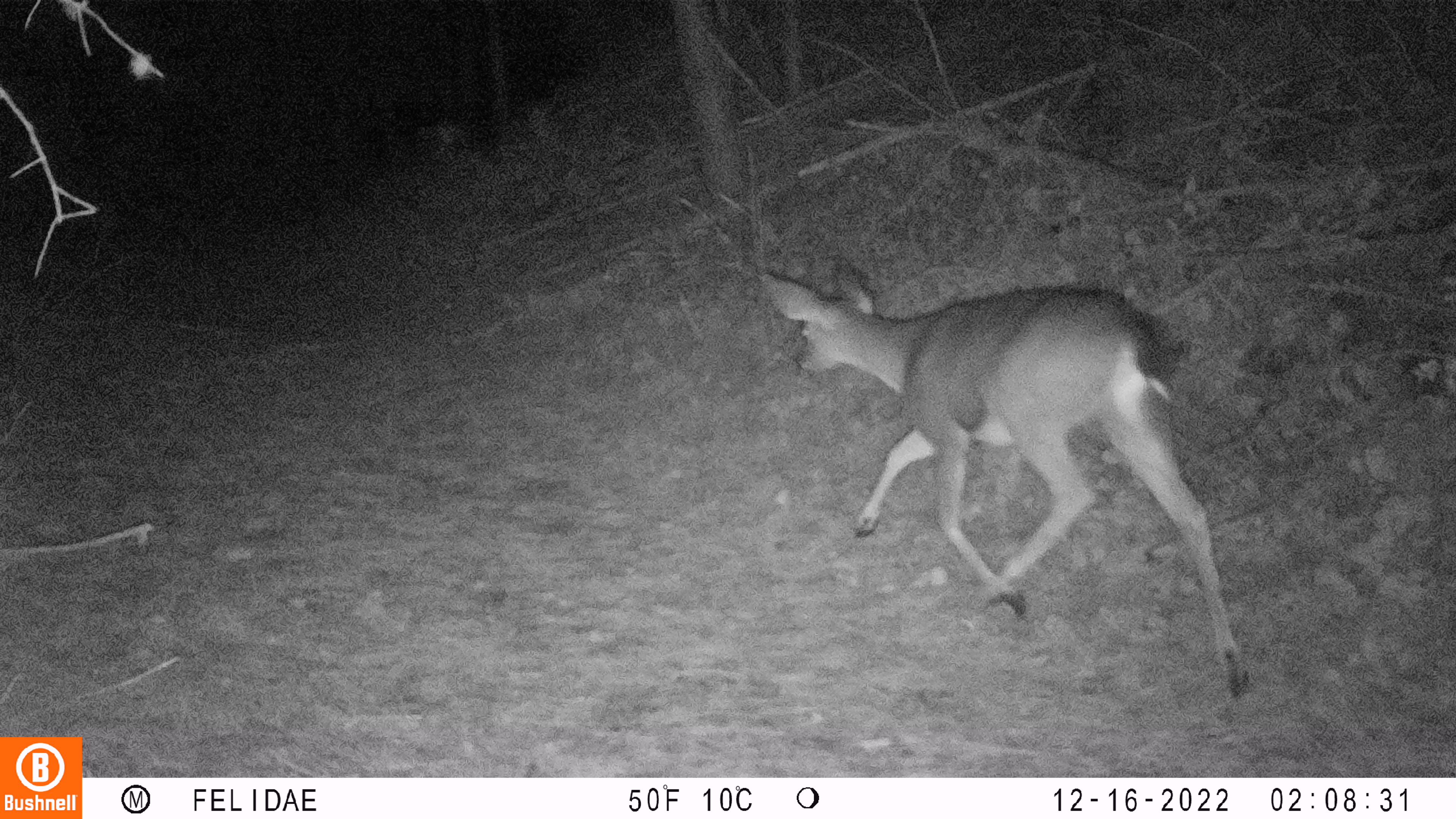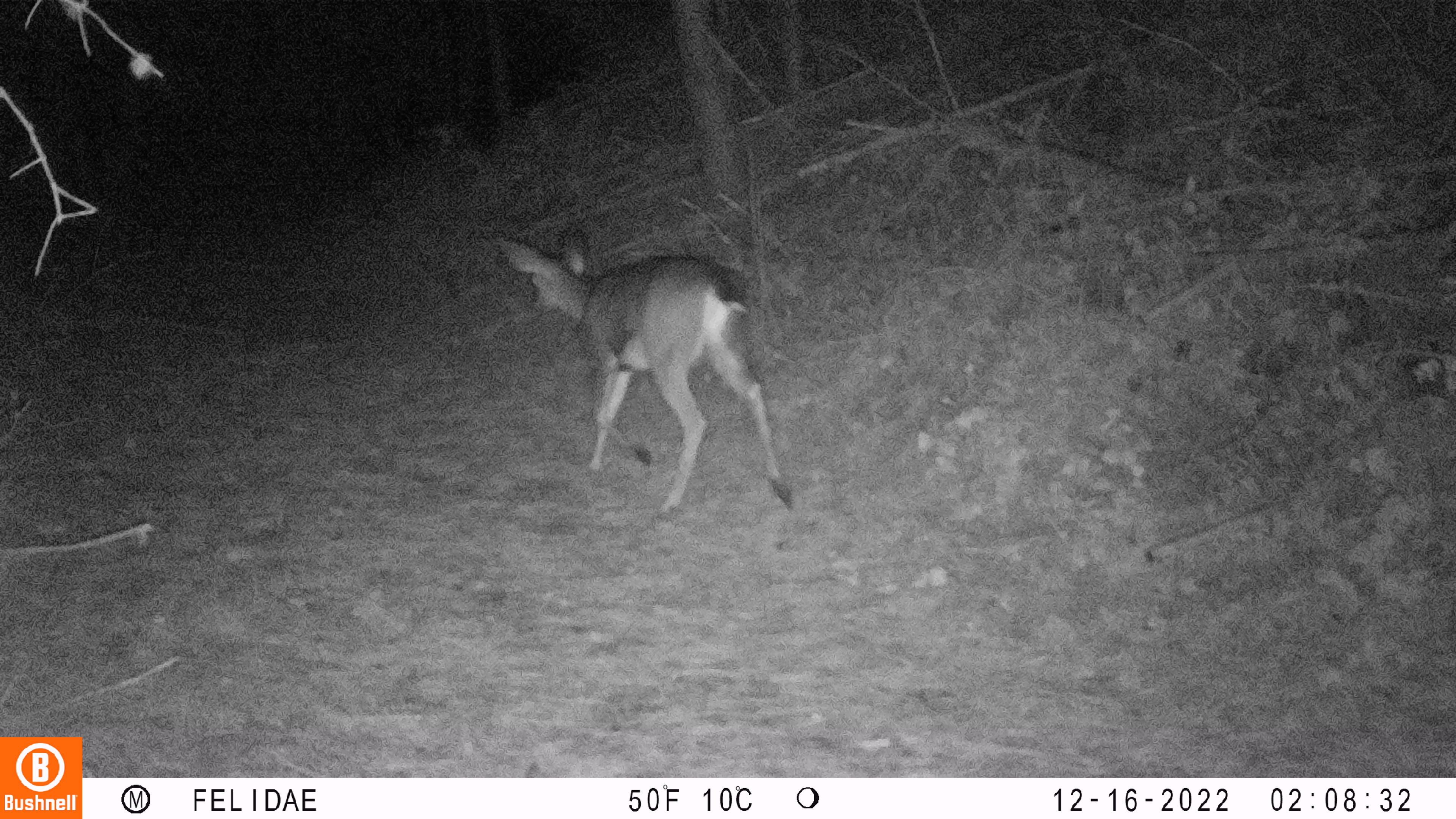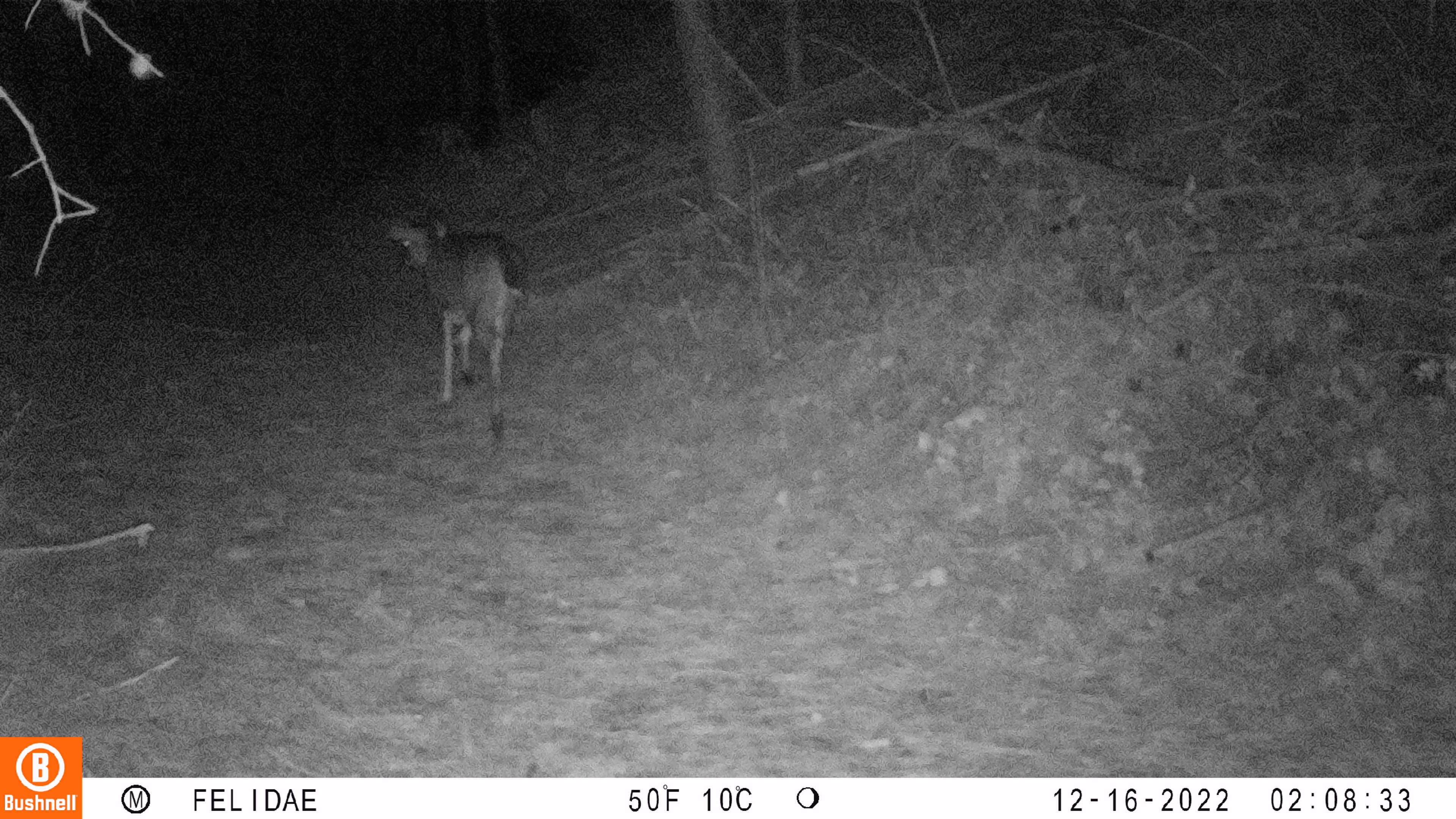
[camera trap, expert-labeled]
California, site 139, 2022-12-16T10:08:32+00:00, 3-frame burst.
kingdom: Animalia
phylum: Chordata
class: Mammalia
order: Artiodactyla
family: Cervidae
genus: Odocoileus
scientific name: Odocoileus hemionus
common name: mule deer